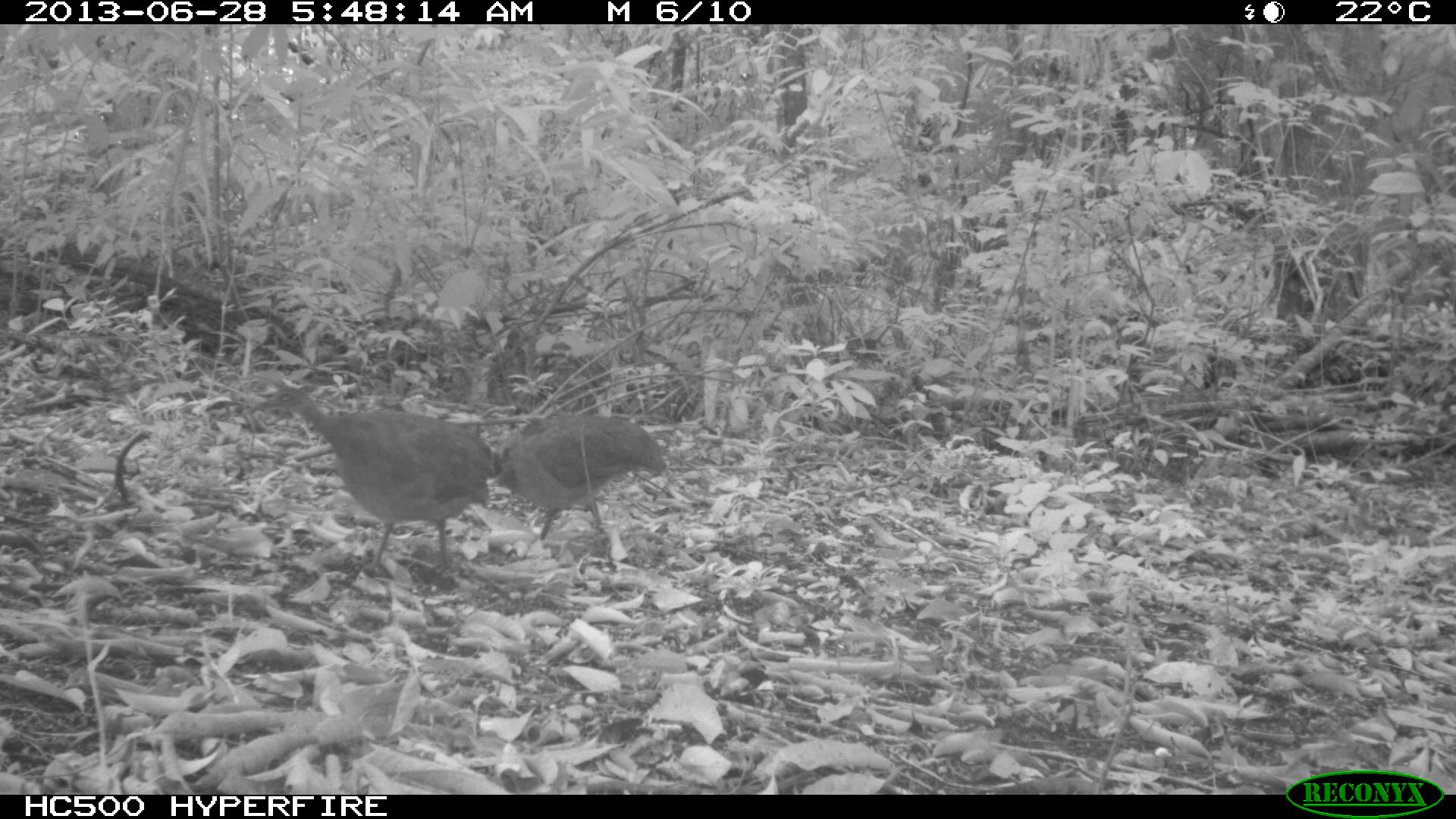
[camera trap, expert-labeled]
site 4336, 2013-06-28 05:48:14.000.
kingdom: Animalia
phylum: Chordata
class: Aves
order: Tinamiformes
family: Tinamidae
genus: Tinamus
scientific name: Tinamus major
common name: great tinamou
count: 2